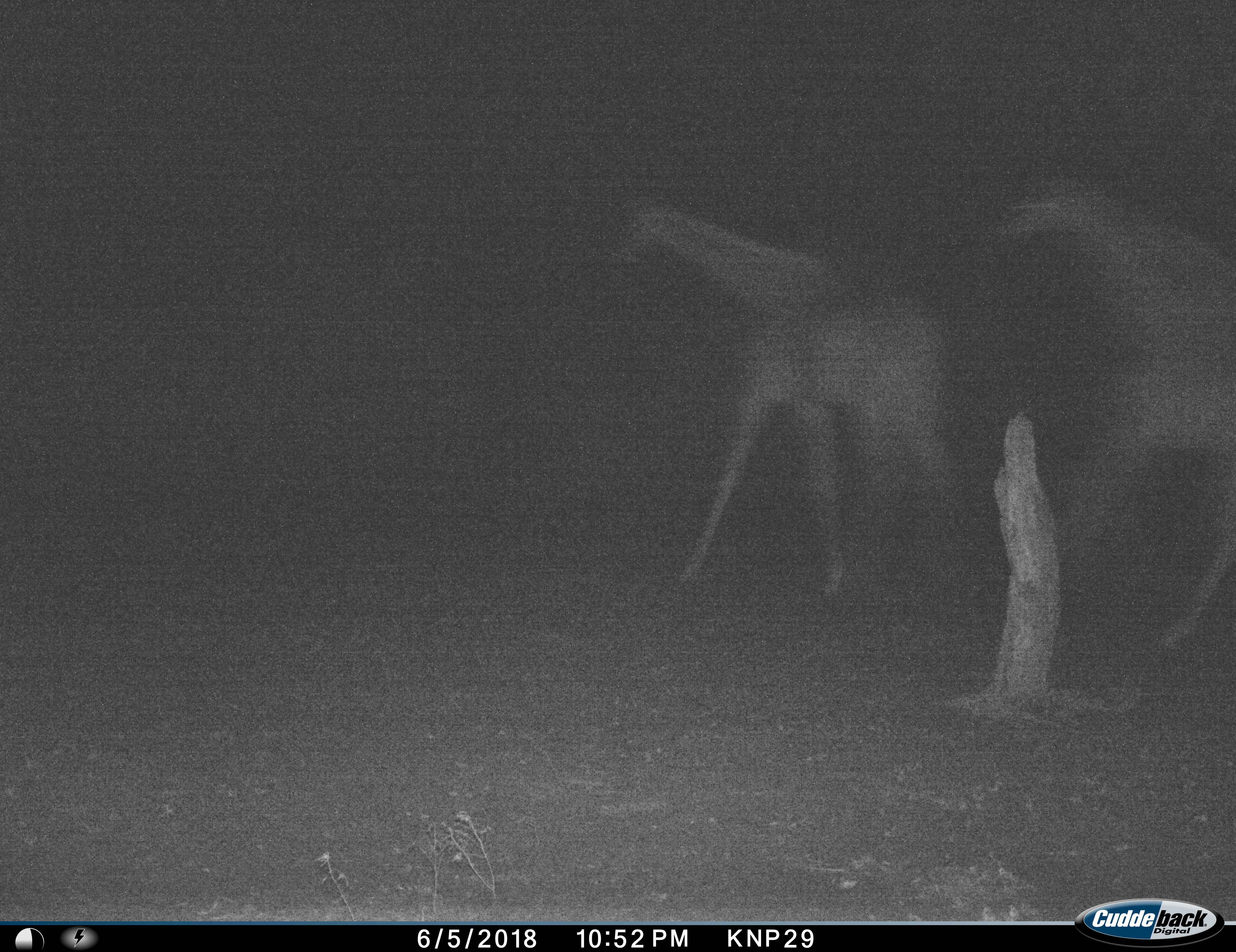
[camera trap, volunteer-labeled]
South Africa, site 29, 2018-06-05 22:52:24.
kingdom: Animalia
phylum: Chordata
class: Mammalia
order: Artiodactyla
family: Giraffidae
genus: Giraffa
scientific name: Giraffa camelopardalis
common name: giraffe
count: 2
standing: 10%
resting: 0%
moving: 90%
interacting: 0%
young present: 10%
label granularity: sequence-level